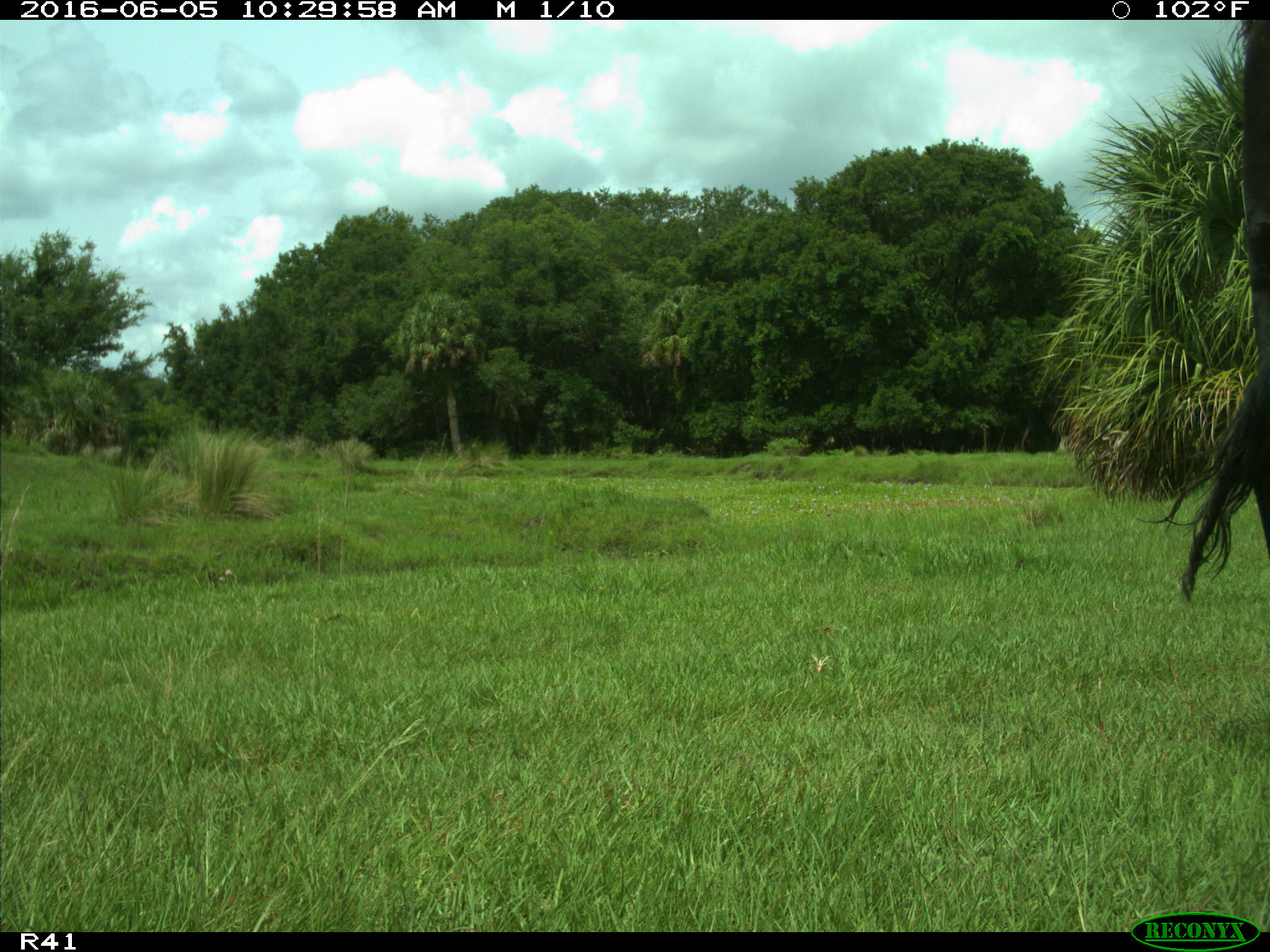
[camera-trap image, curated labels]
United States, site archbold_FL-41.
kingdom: Animalia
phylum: Chordata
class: Mammalia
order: Artiodactyla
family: Bovidae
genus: Bos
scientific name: Bos taurus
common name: domestic cow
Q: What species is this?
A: Bos taurus (domestic cow).